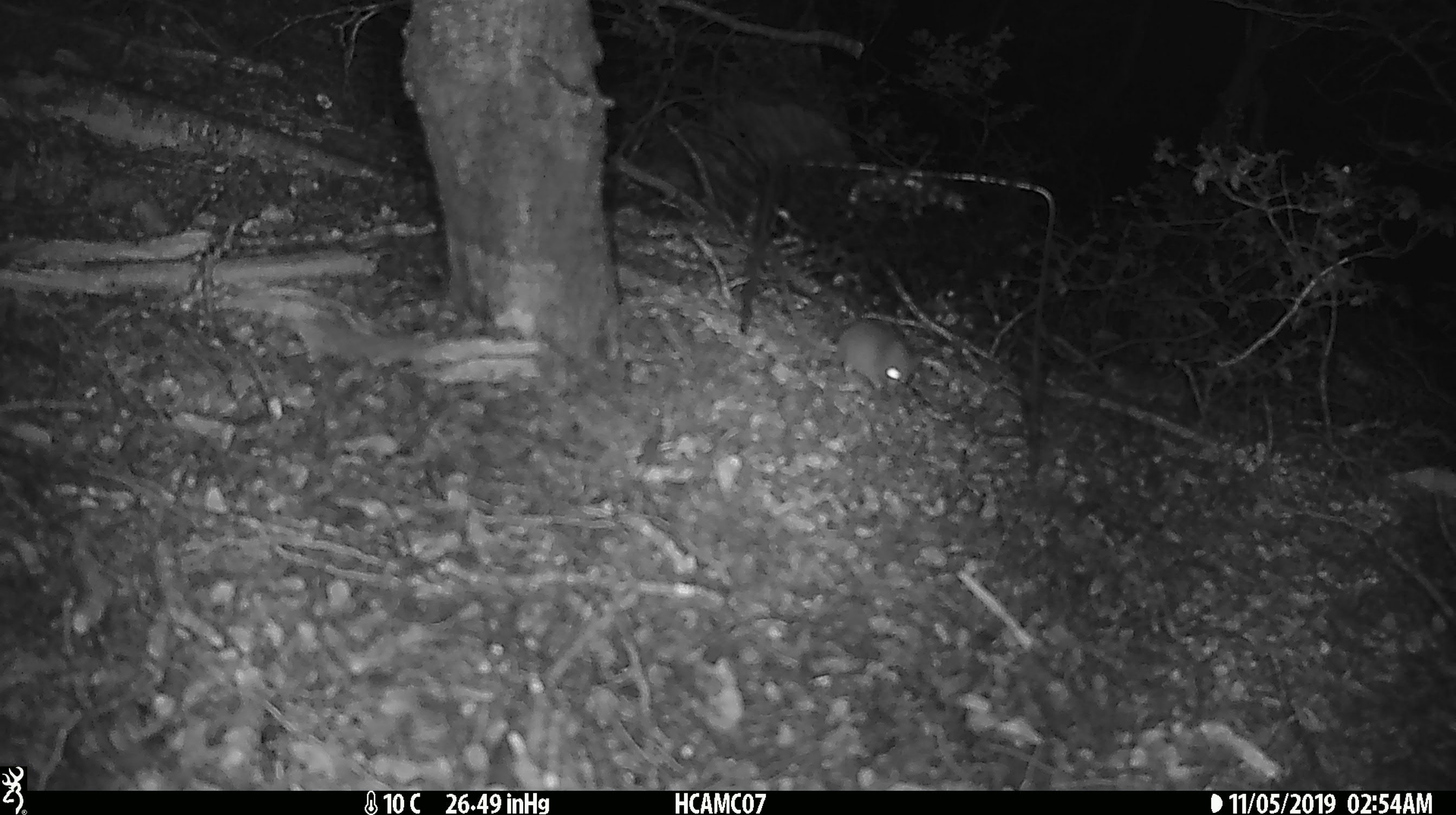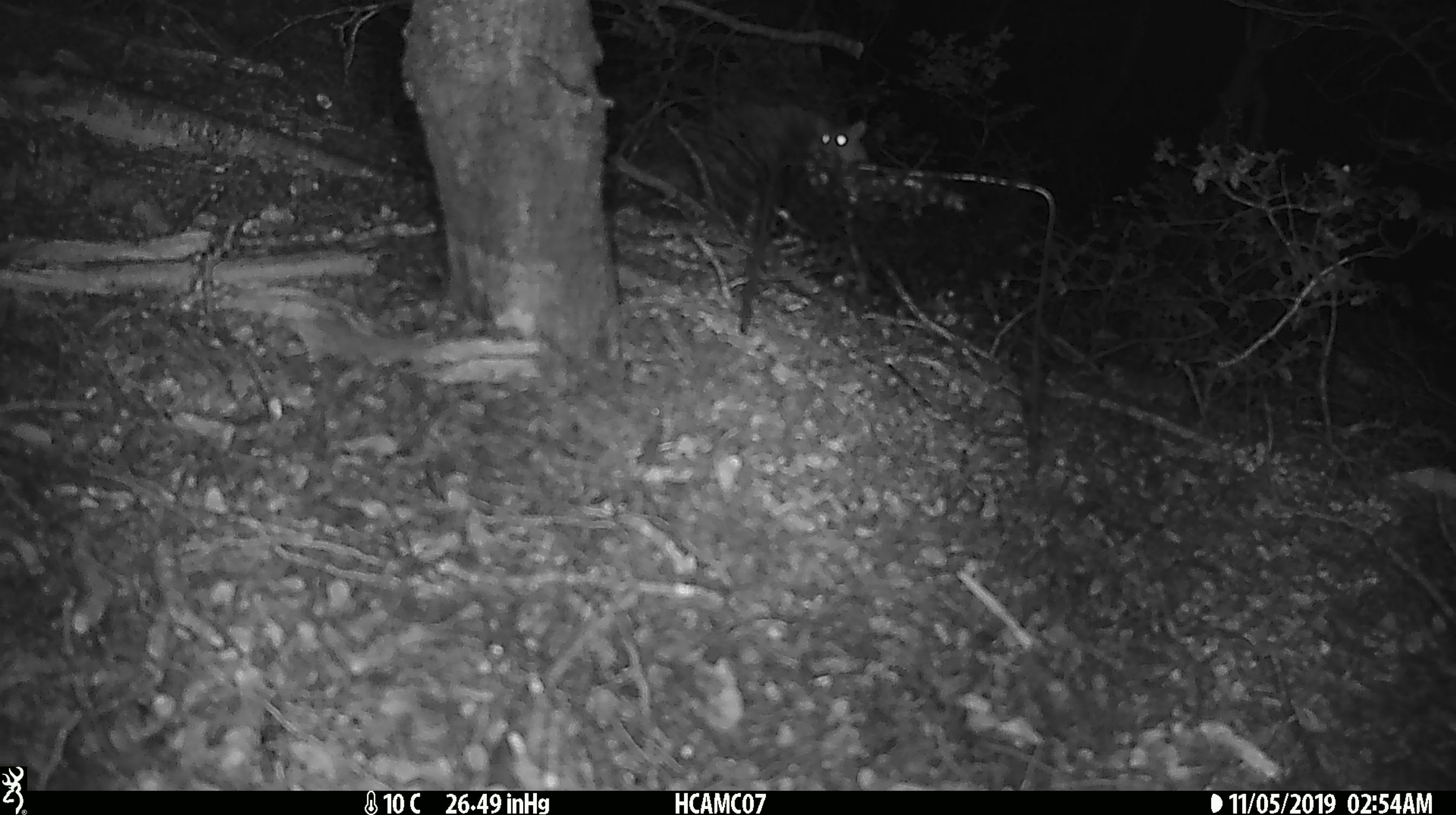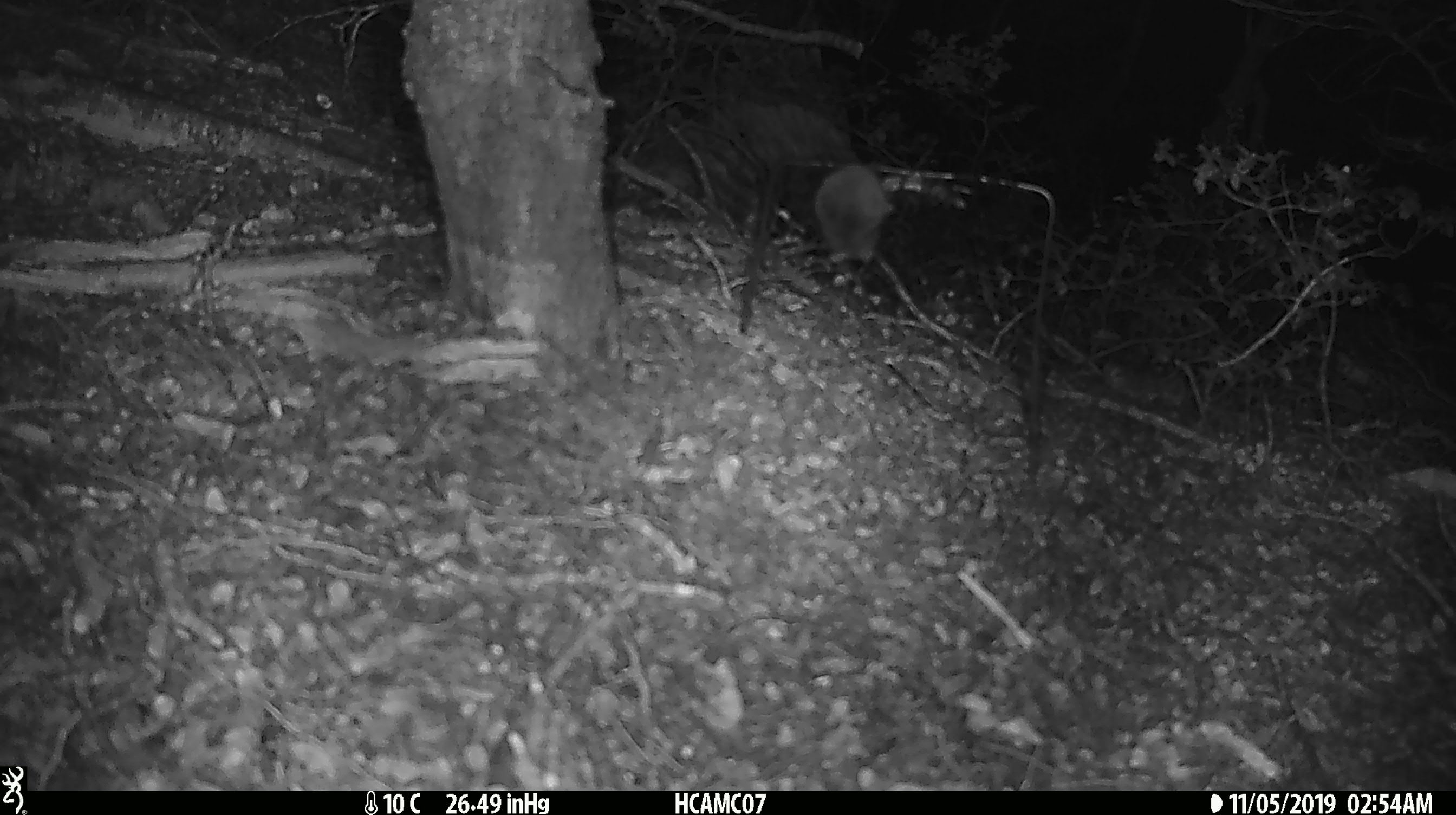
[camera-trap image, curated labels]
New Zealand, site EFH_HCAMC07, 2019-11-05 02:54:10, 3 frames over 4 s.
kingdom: Animalia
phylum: Chordata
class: Mammalia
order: Rodentia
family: Muridae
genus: Mus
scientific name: Mus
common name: mouse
Mouse (Mus).